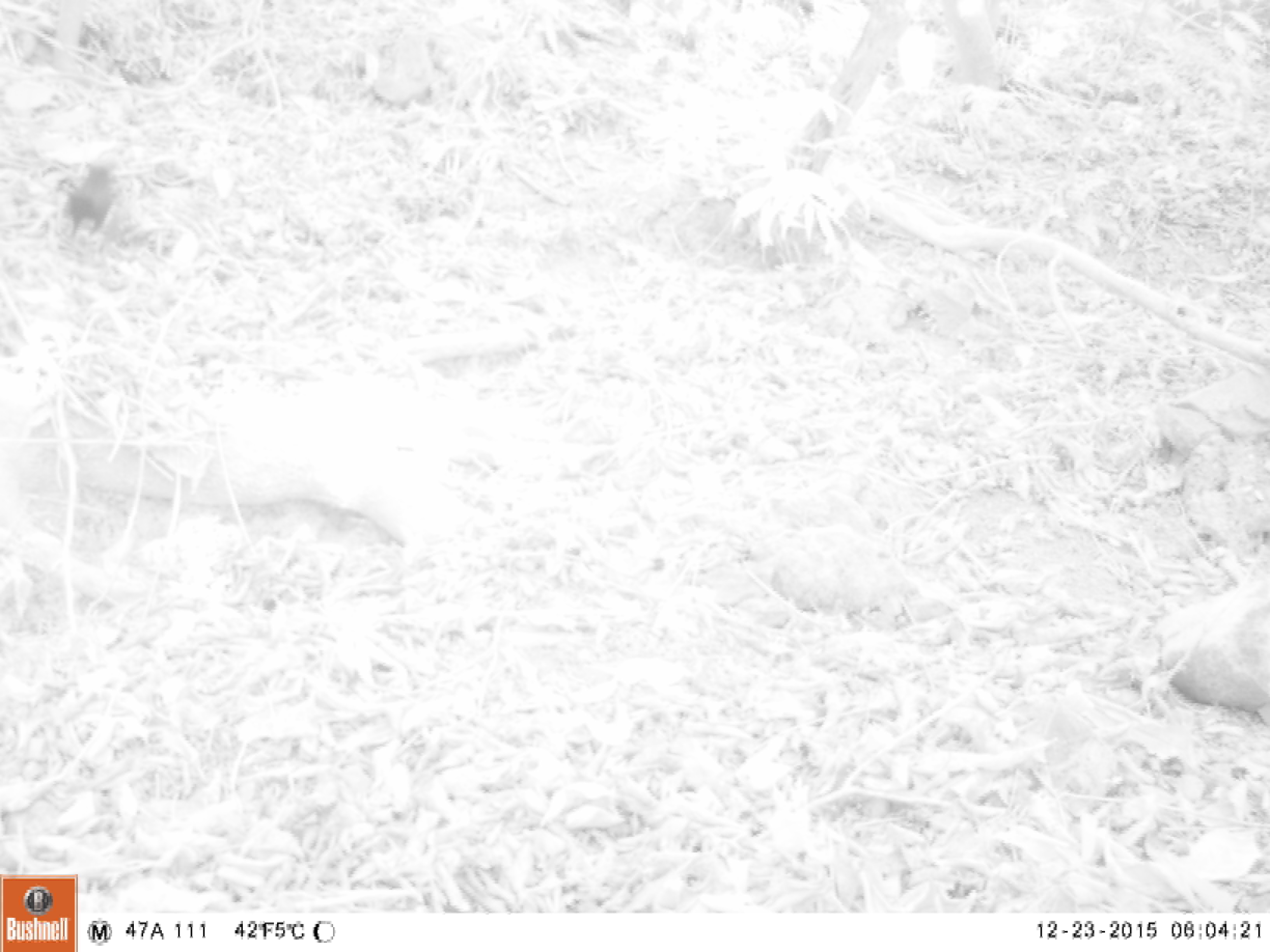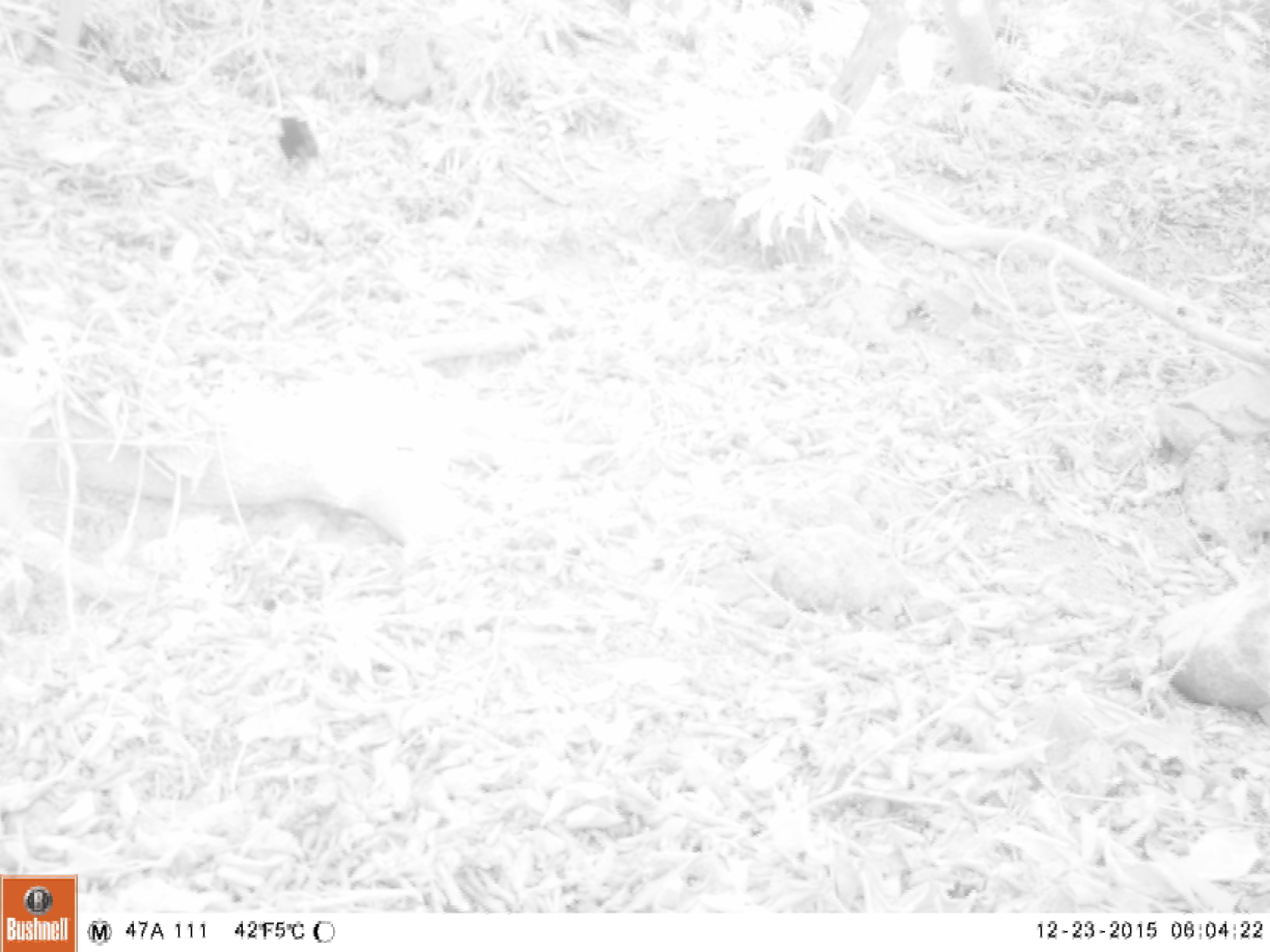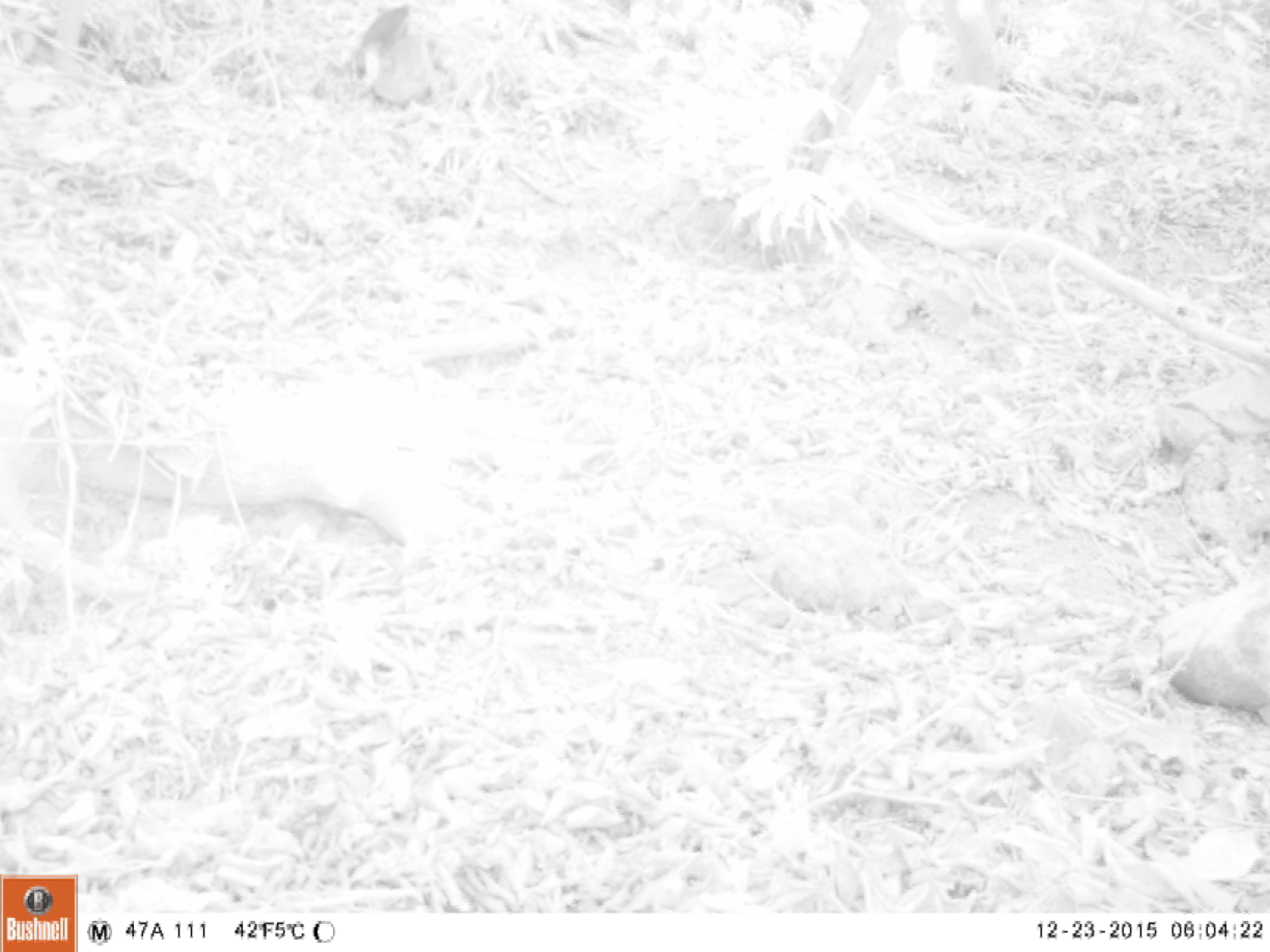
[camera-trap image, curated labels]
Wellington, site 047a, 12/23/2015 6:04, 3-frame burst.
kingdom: Animalia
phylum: Chordata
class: Aves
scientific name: Aves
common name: bird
Bird (Aves).